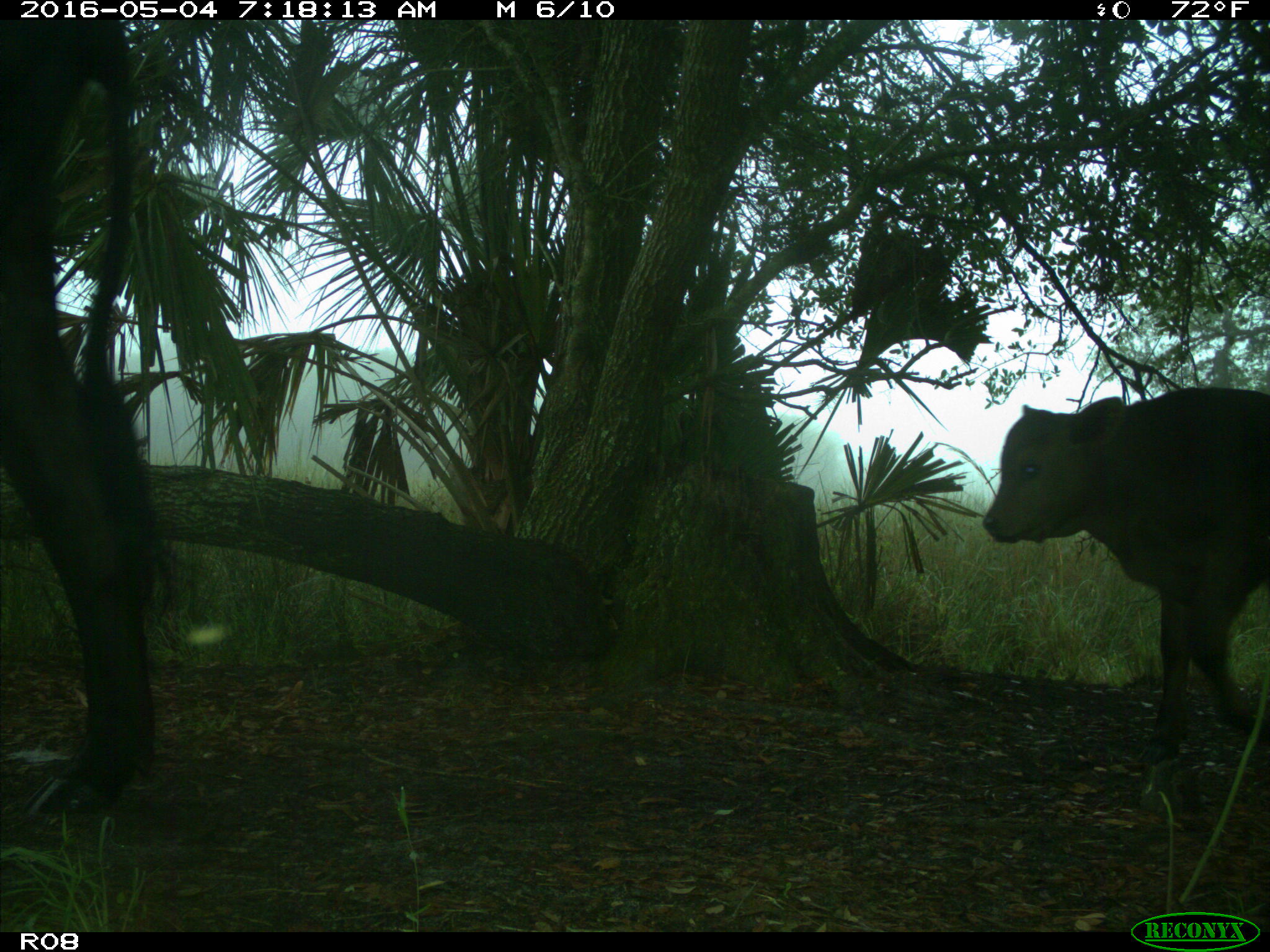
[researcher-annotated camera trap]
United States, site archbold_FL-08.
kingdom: Animalia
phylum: Chordata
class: Mammalia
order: Artiodactyla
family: Bovidae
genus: Bos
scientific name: Bos taurus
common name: domestic cow